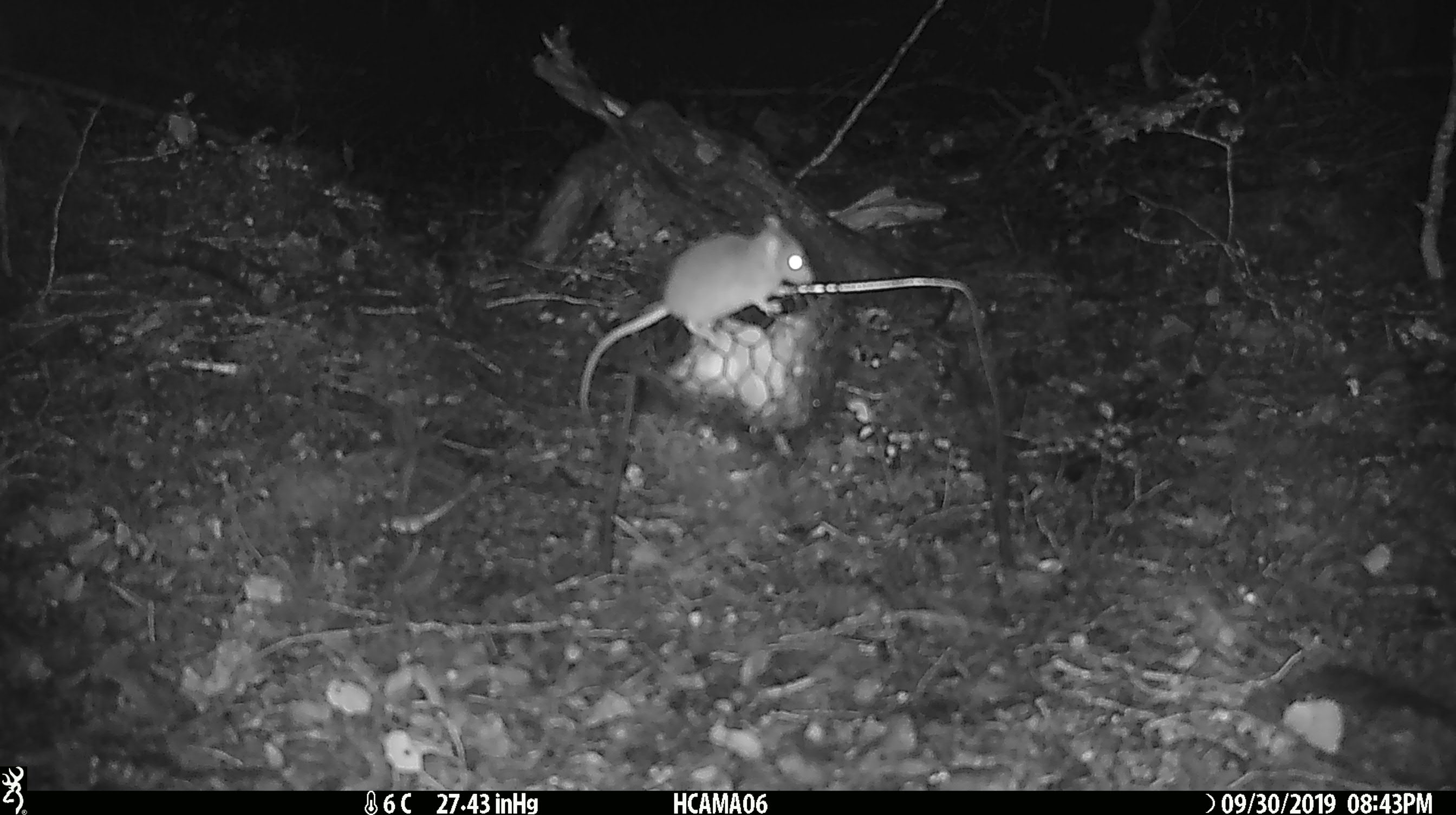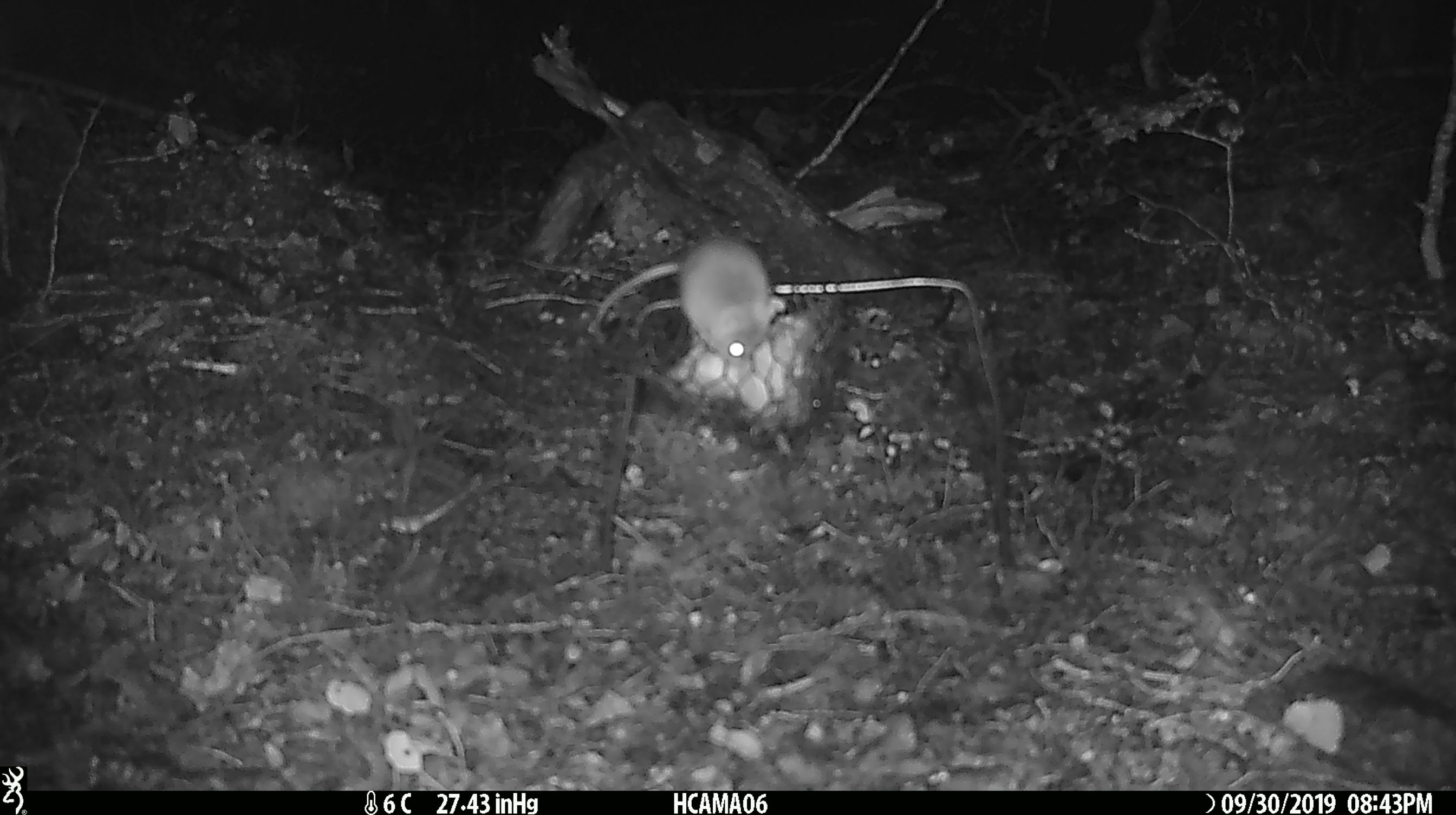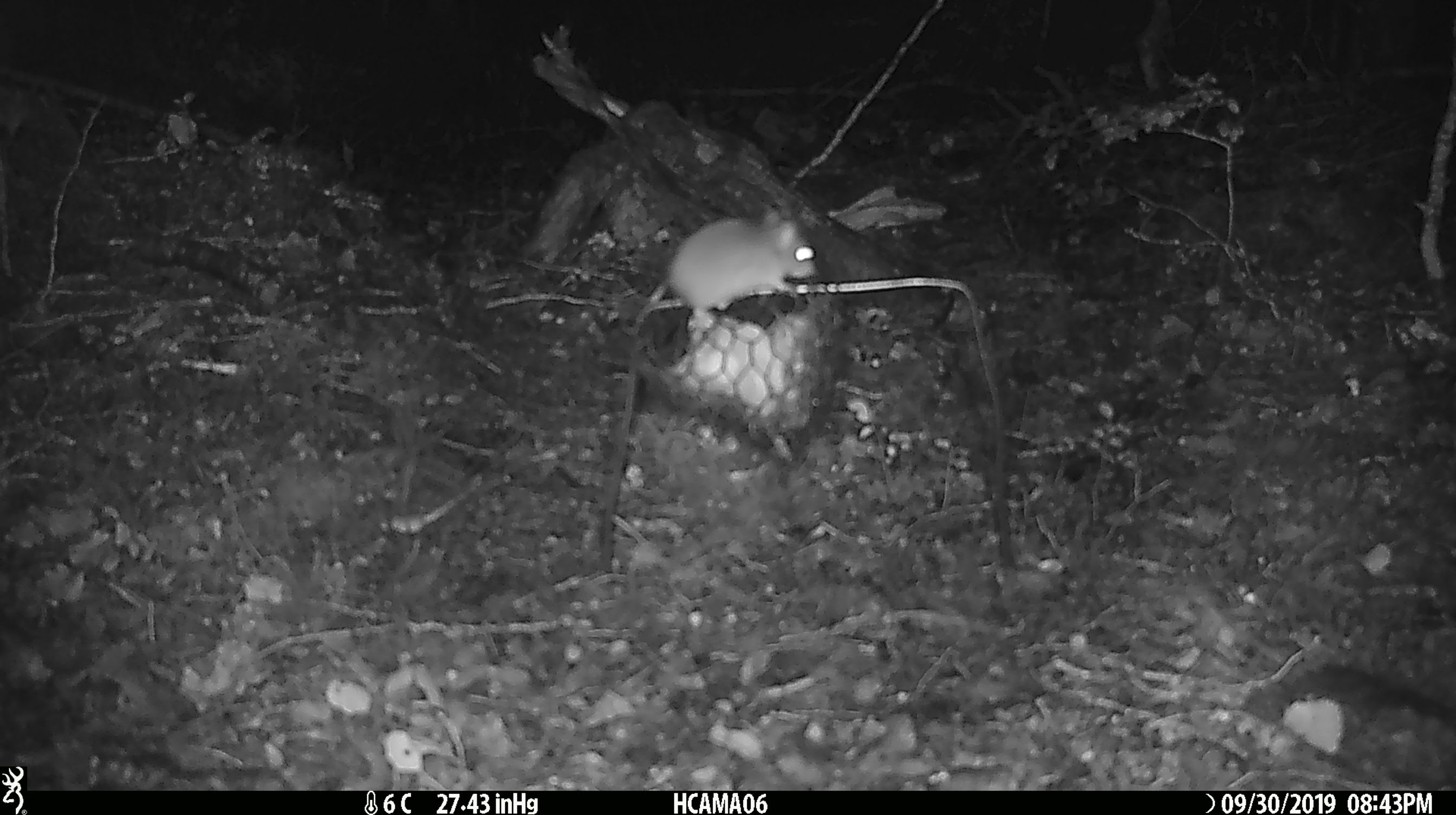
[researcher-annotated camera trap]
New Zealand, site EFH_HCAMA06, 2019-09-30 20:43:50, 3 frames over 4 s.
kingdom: Animalia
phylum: Chordata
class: Mammalia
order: Rodentia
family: Muridae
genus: Mus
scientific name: Mus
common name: mouse